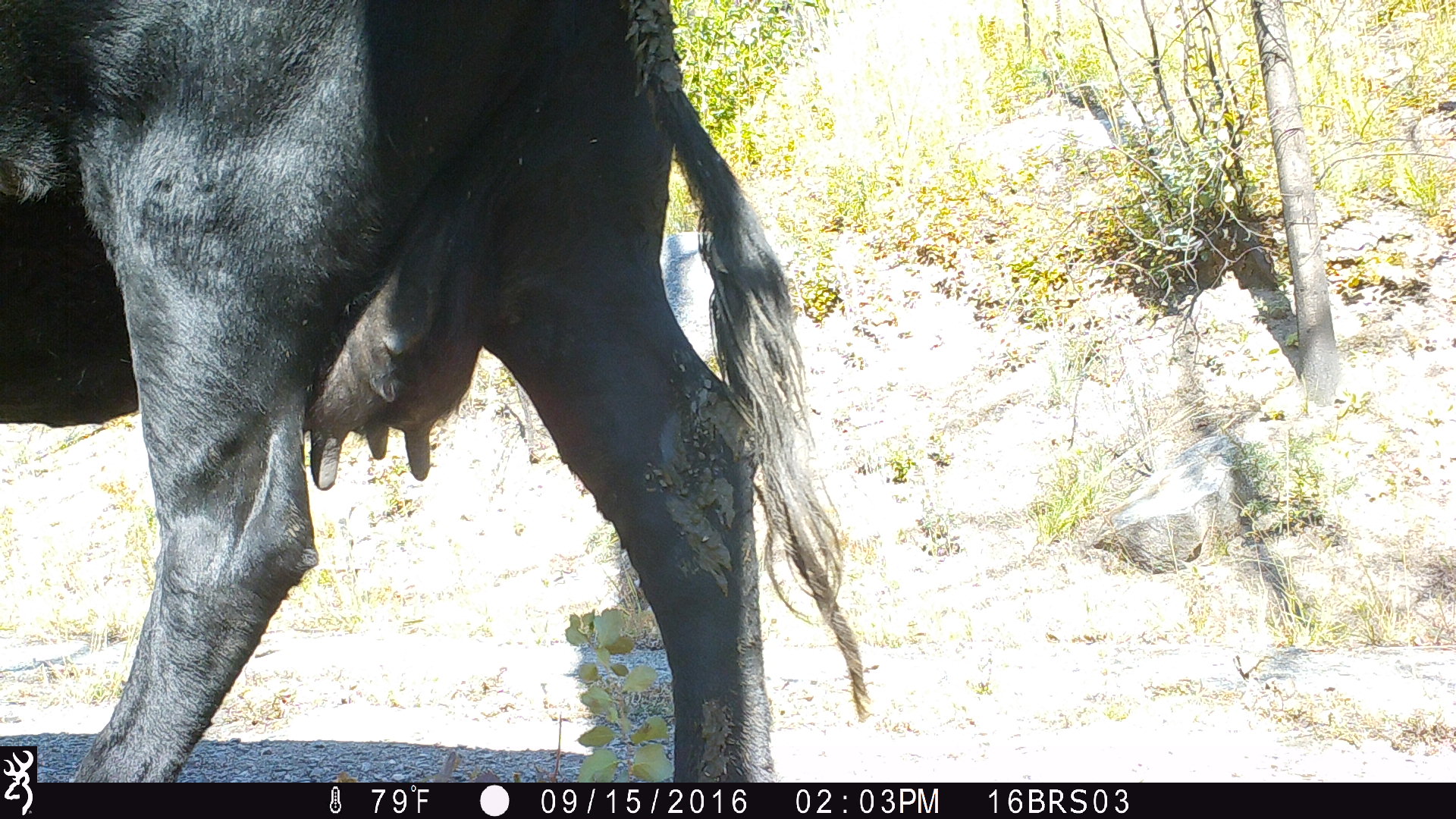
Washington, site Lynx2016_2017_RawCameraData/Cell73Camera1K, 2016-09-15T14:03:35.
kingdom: Animalia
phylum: Chordata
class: Mammalia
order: Artiodactyla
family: Bovidae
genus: Bos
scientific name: Bos taurus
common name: domestic cattle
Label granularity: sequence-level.